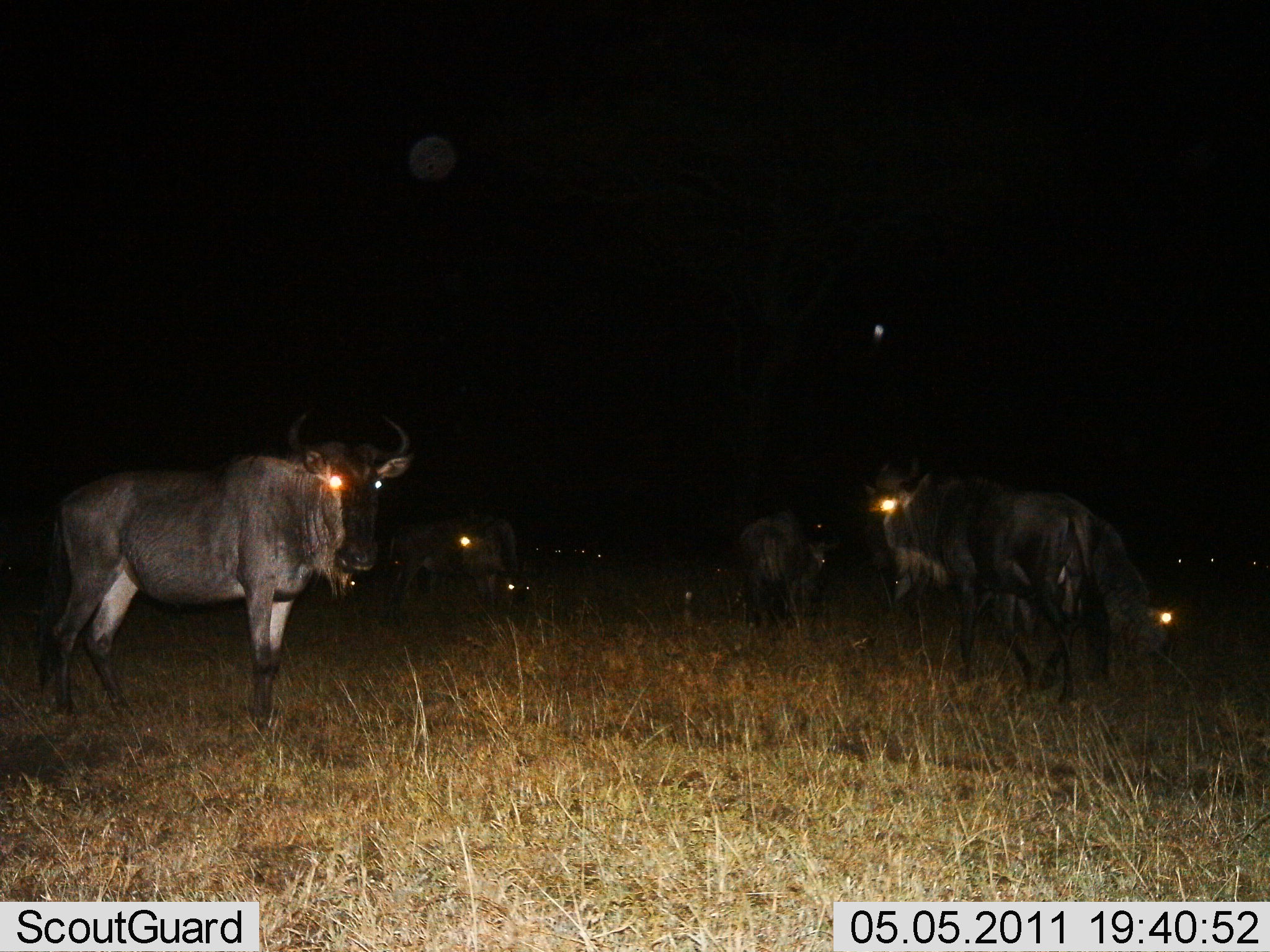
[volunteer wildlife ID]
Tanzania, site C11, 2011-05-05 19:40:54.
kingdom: Animalia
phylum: Chordata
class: Mammalia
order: Artiodactyla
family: Bovidae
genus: Connochaetes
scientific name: Connochaetes taurinus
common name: blue wildebeest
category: wildebeest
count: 9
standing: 100%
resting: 10%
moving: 40%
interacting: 0%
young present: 0%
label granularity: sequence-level